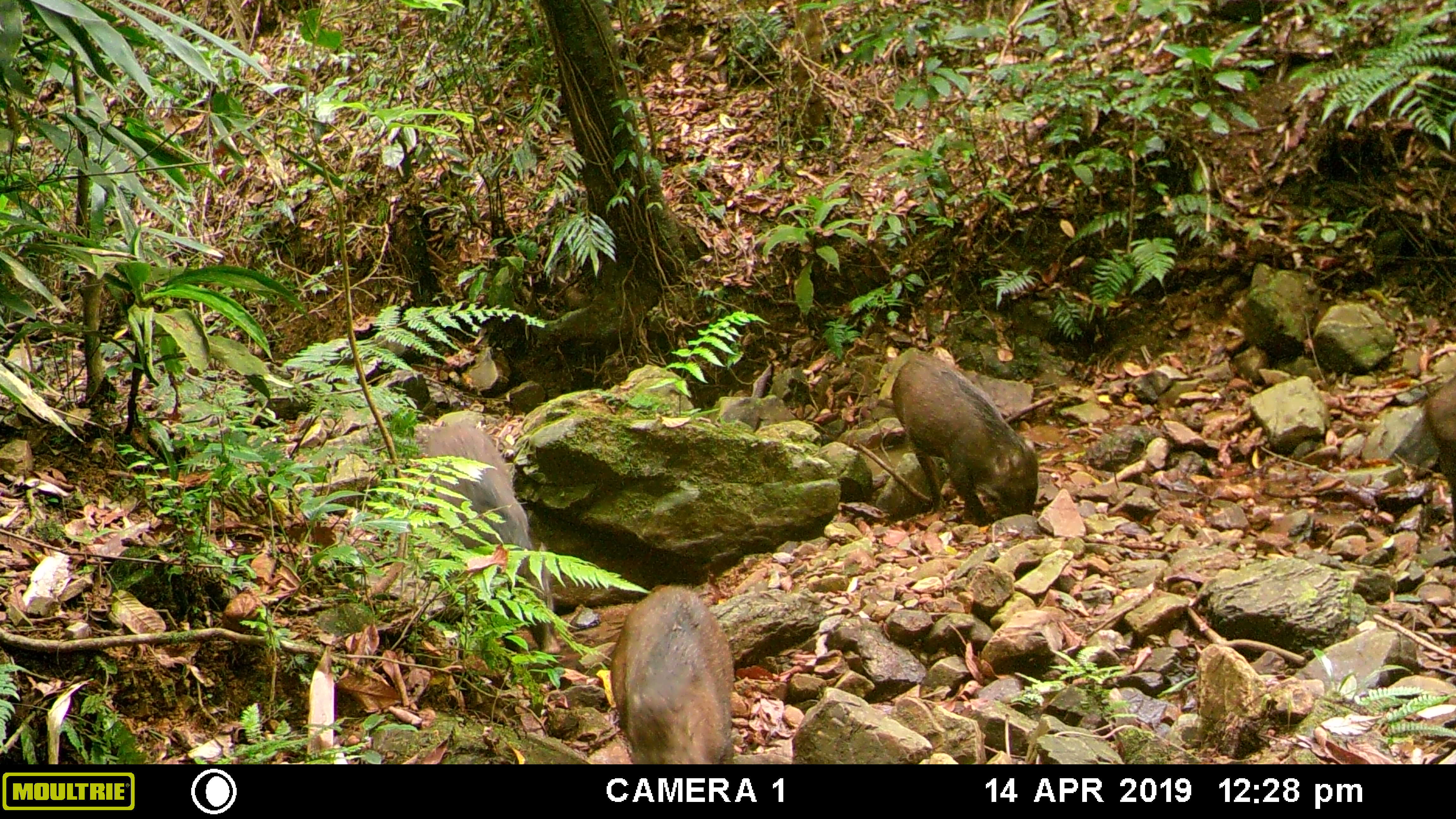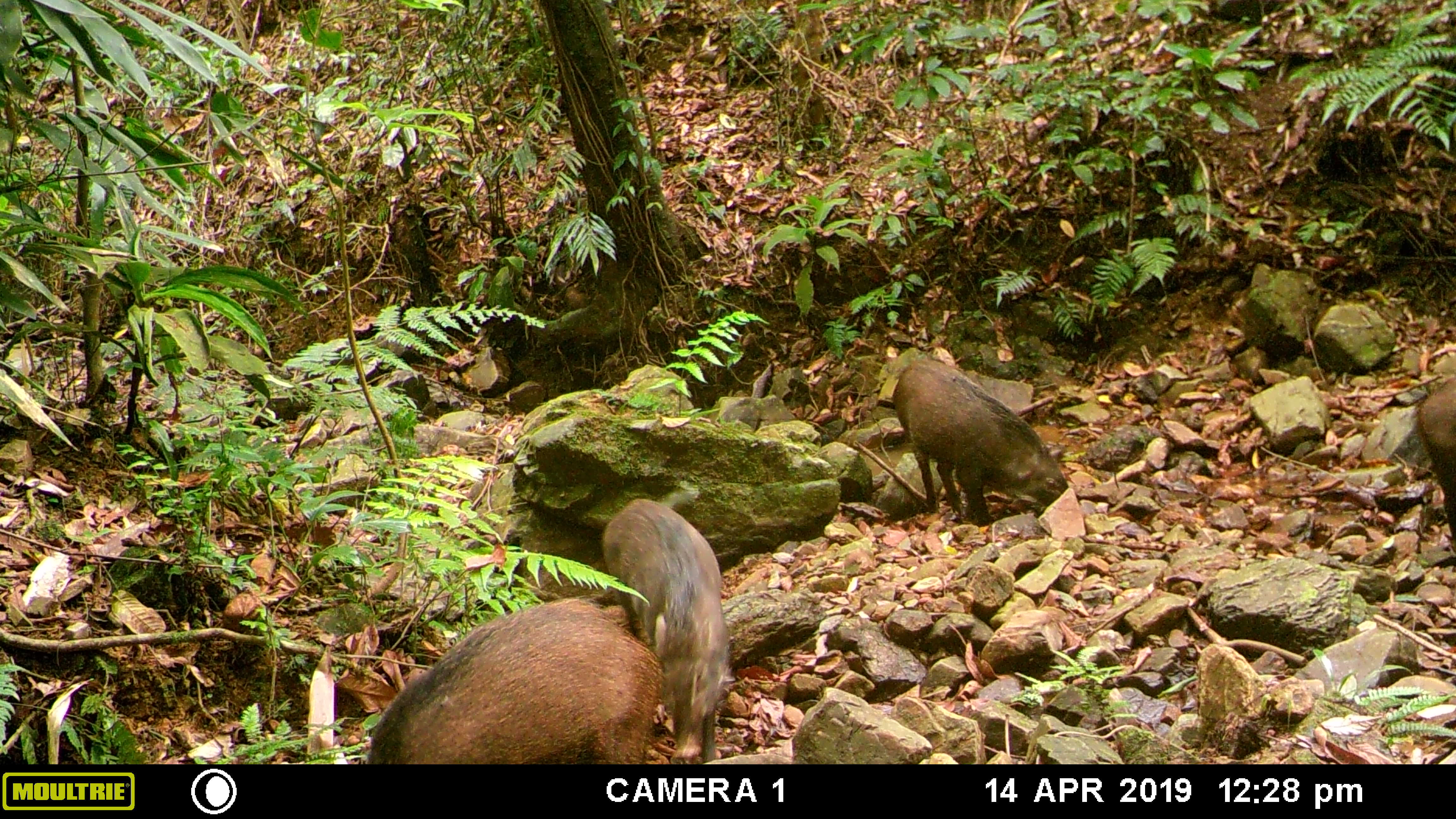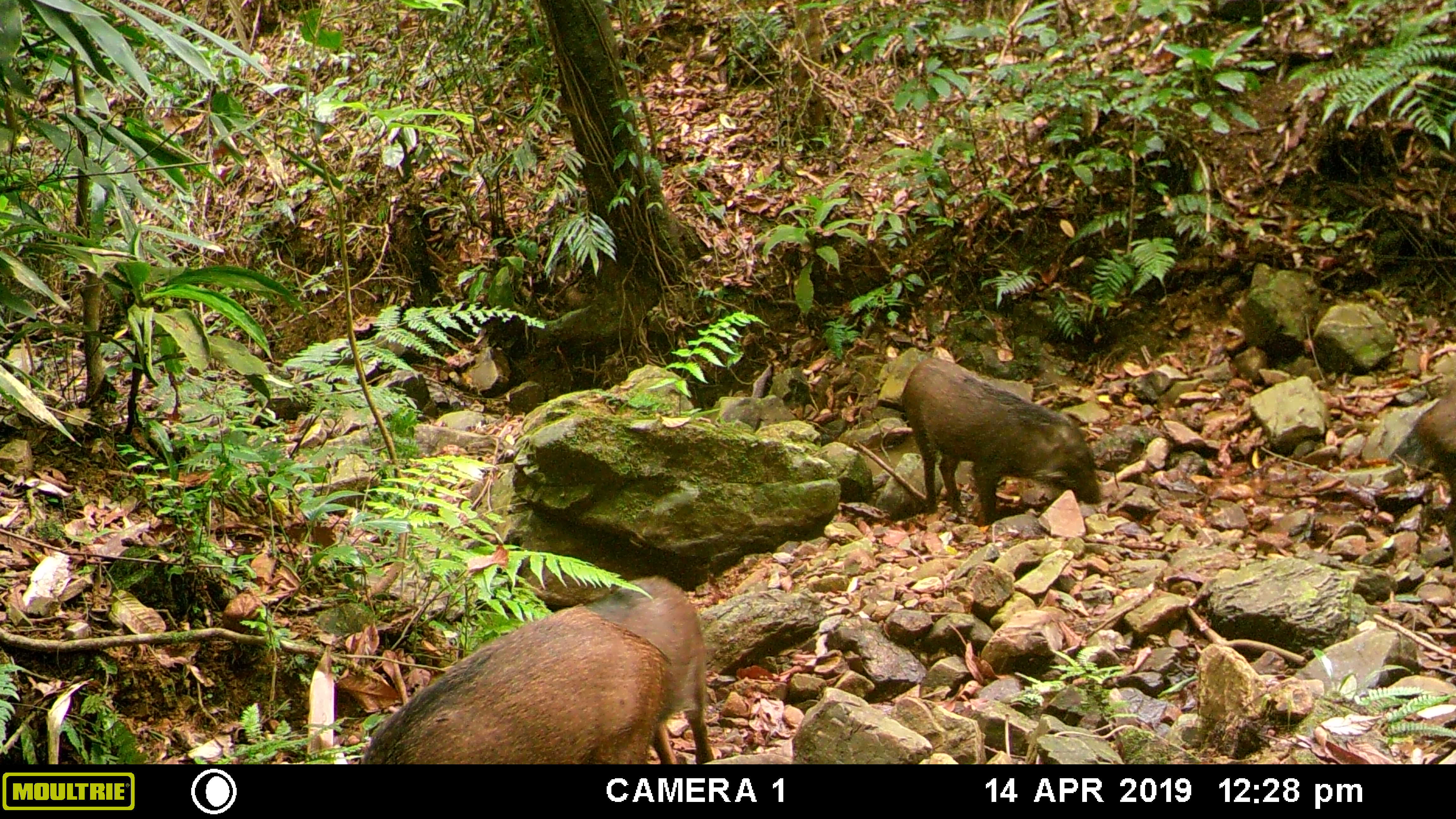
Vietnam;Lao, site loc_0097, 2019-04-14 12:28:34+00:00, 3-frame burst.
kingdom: Animalia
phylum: Chordata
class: Mammalia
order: Artiodactyla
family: Suidae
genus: Sus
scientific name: Sus scrofa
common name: eurasian wild pig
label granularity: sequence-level